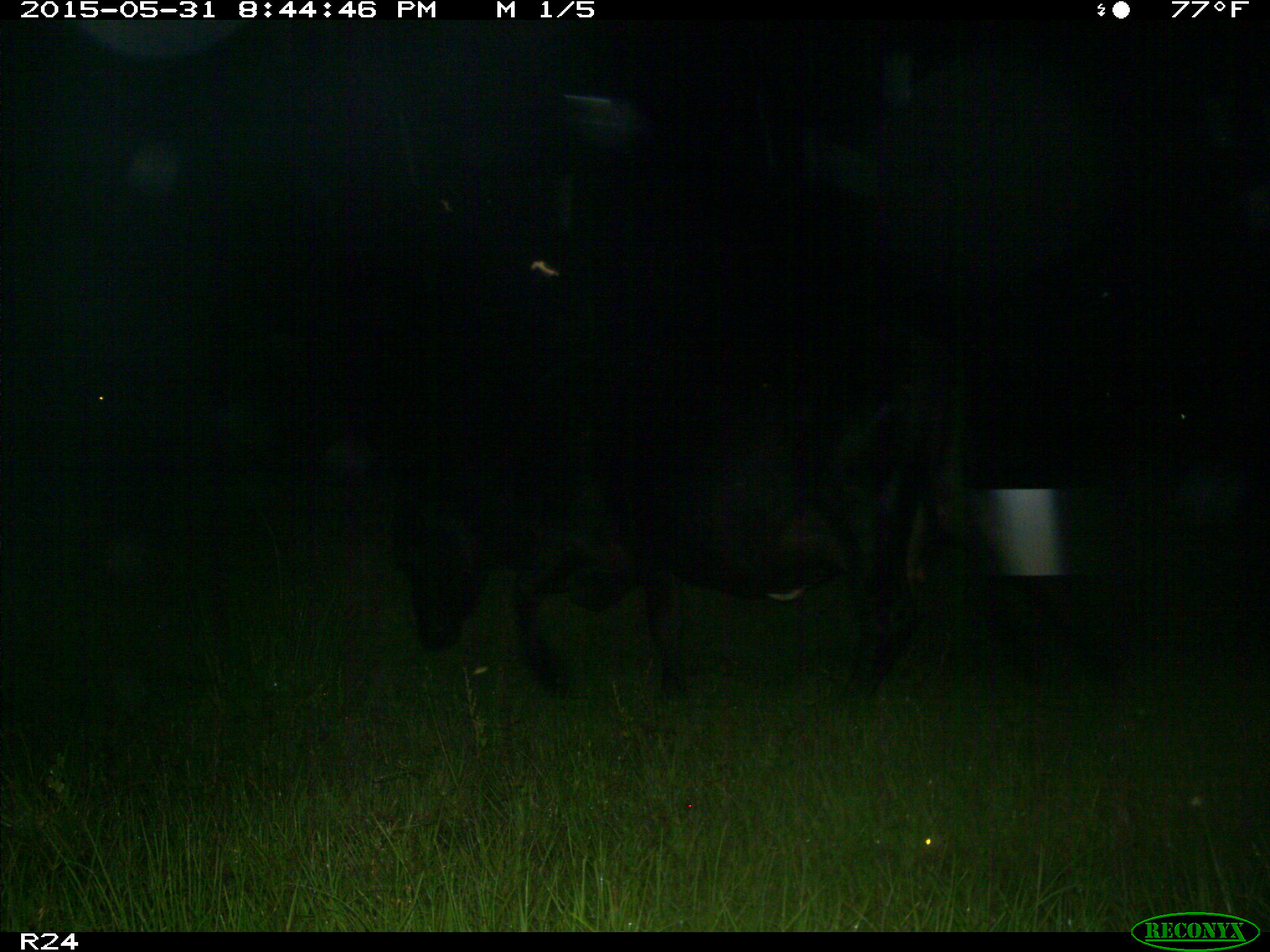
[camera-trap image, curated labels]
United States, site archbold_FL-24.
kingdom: Animalia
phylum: Chordata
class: Mammalia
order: Artiodactyla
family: Bovidae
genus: Bos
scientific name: Bos taurus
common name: domestic cow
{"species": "Bos taurus (domestic cow)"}